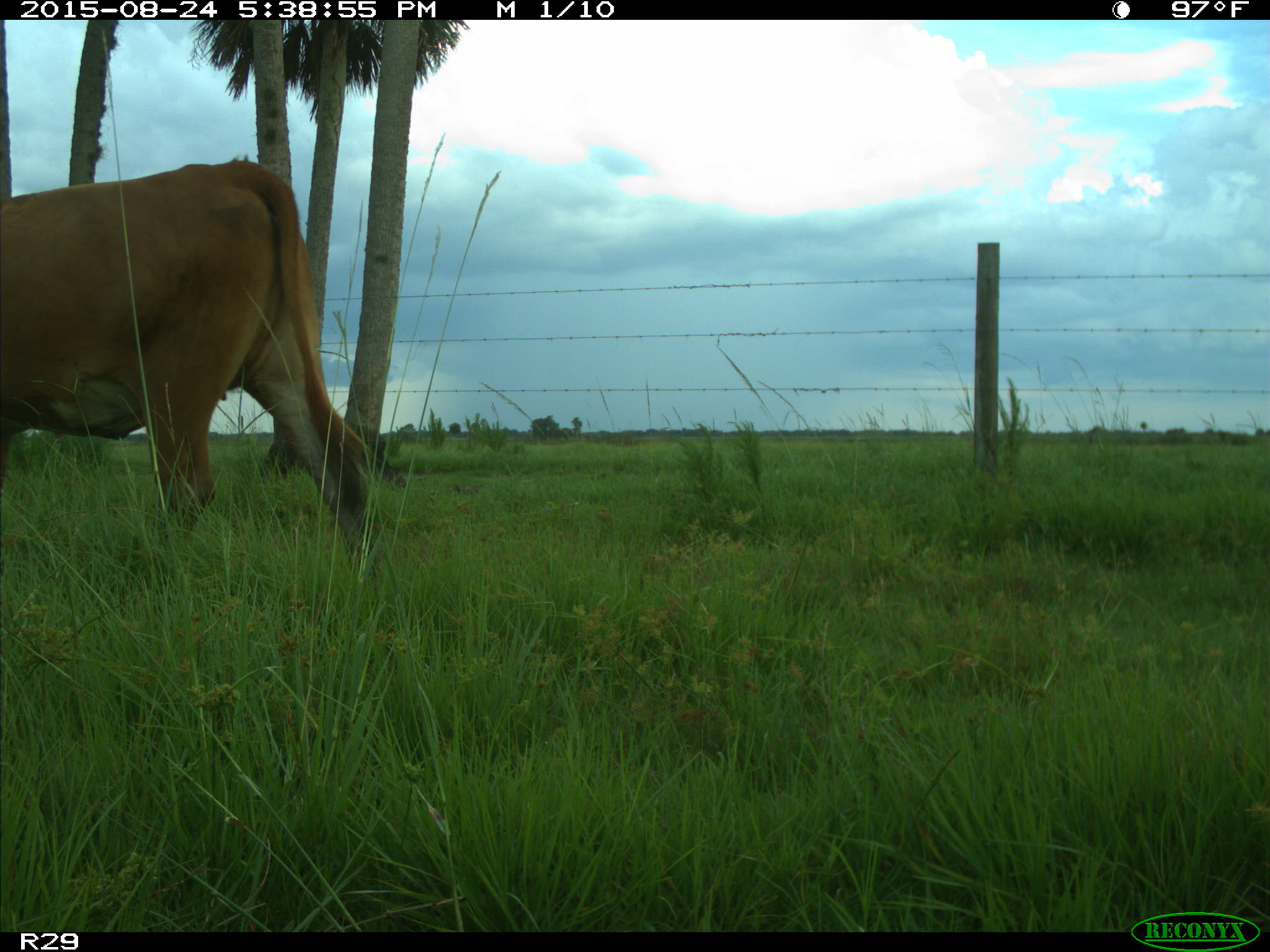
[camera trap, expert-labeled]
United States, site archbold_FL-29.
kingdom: Animalia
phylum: Chordata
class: Mammalia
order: Artiodactyla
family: Bovidae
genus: Bos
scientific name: Bos taurus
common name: domestic cow